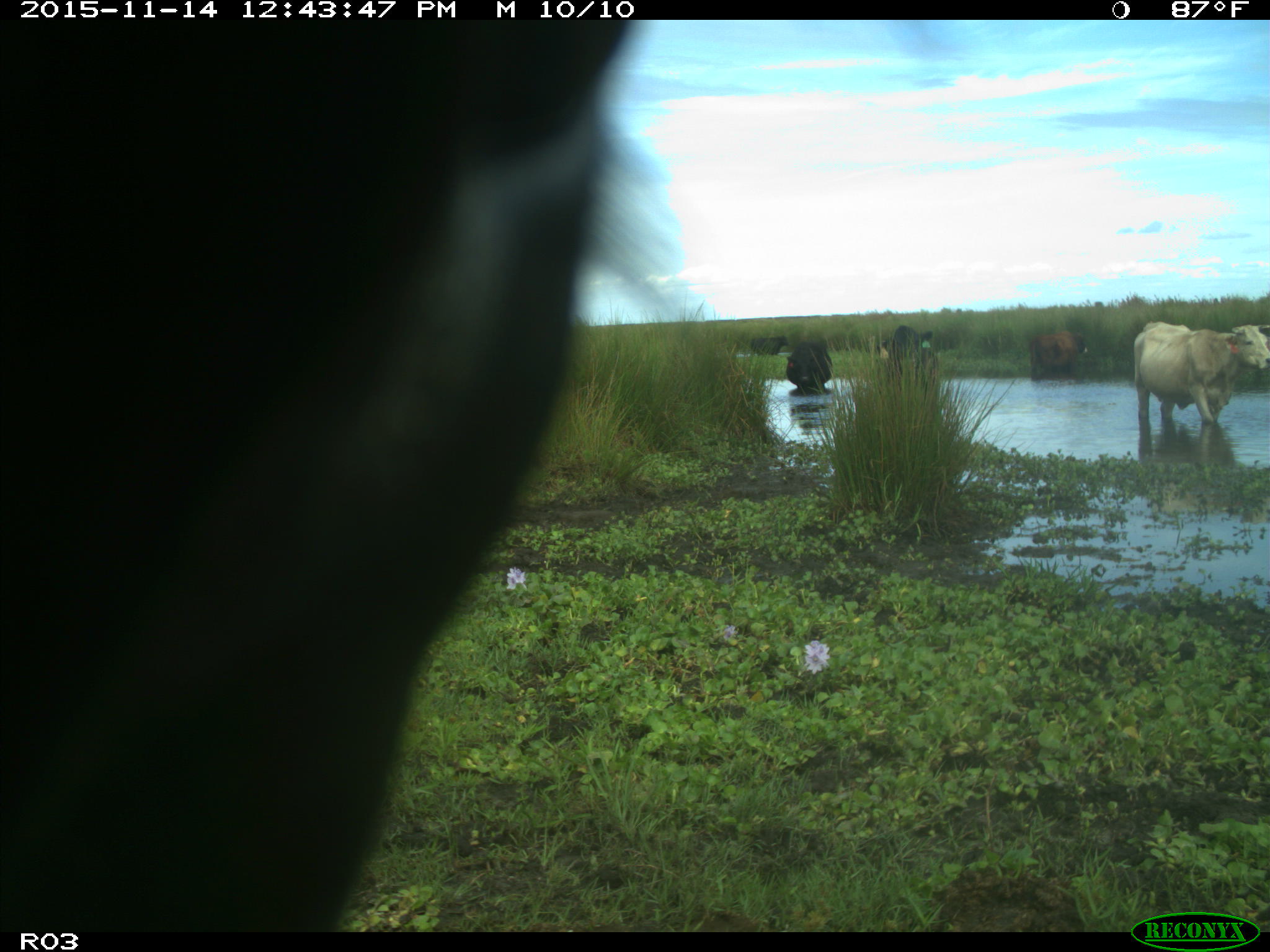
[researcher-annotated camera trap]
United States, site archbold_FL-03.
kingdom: Animalia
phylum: Chordata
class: Mammalia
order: Artiodactyla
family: Bovidae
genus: Bos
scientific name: Bos taurus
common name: domestic cow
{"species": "Bos taurus (domestic cow)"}